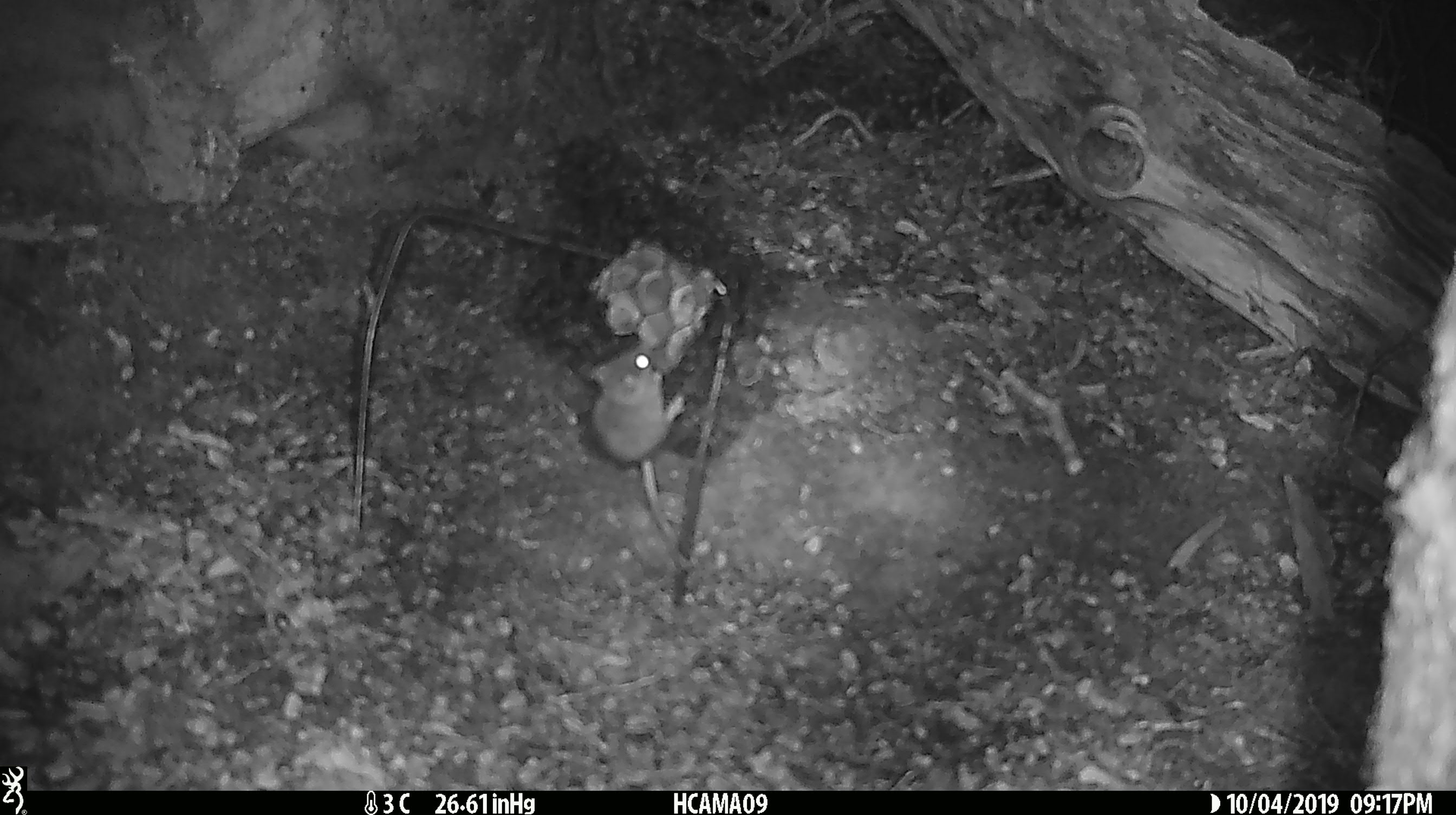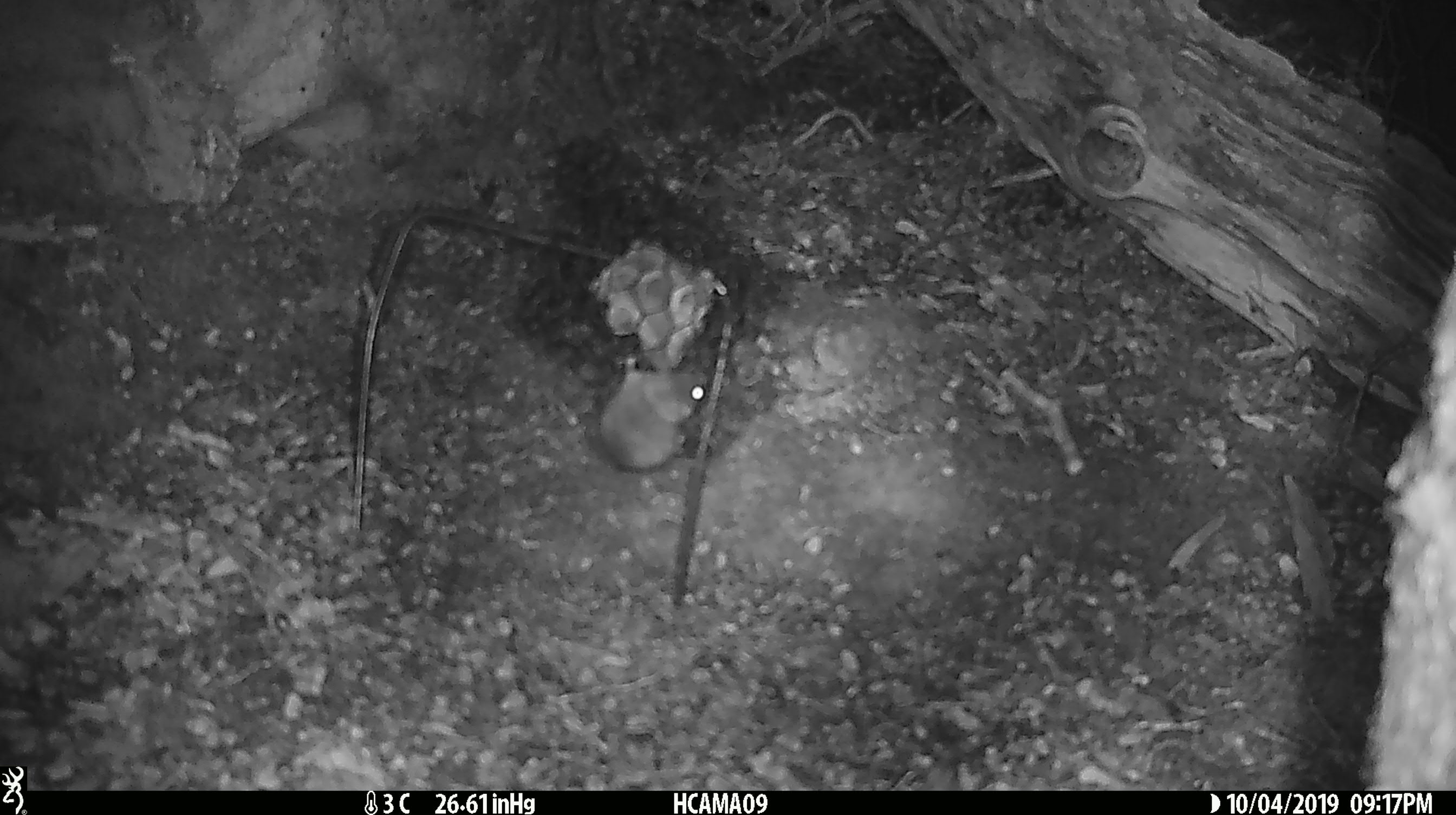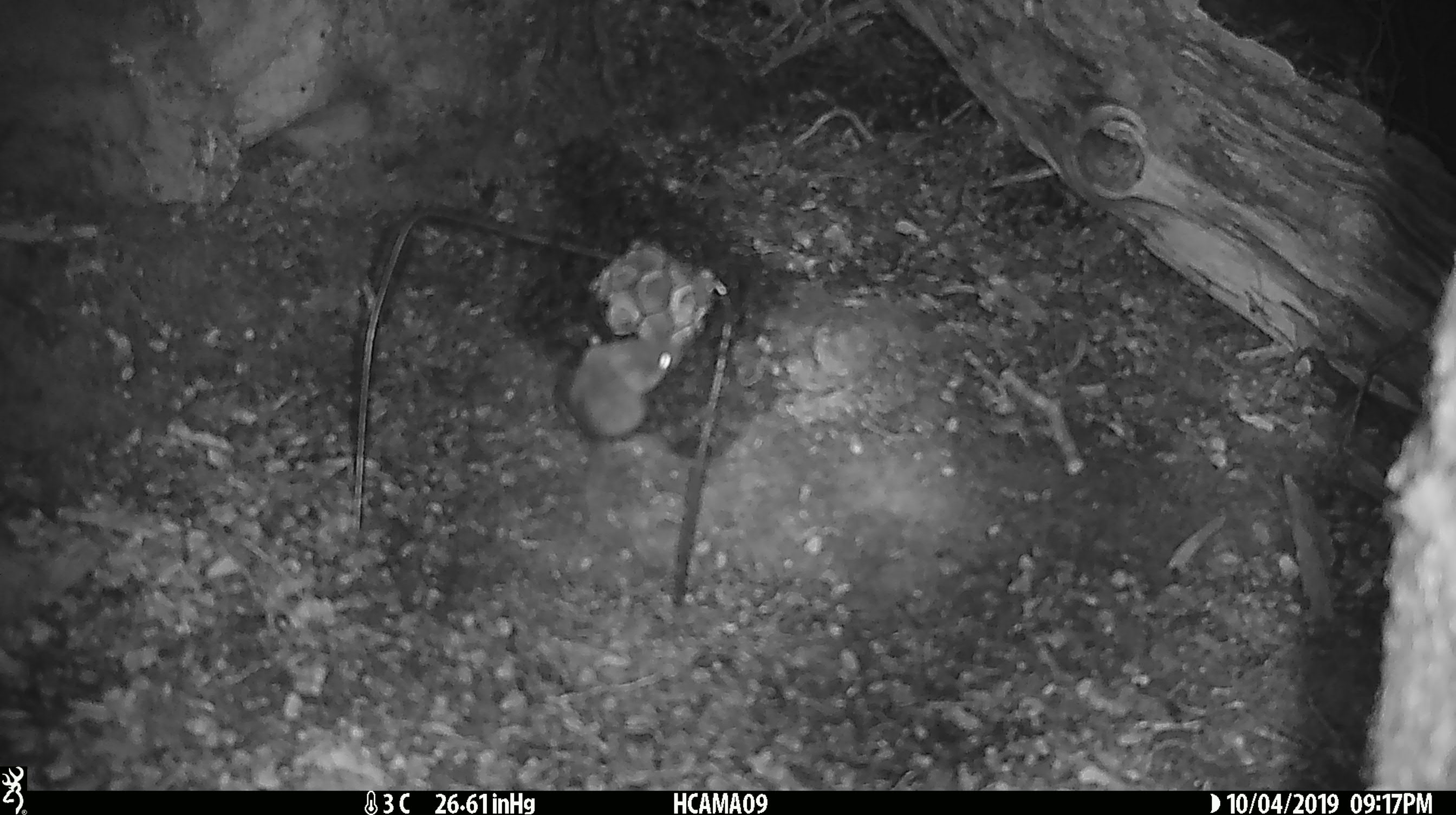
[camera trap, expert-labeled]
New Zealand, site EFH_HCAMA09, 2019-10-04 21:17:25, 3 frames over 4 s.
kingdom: Animalia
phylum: Chordata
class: Mammalia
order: Rodentia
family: Muridae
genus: Mus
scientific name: Mus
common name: mouse